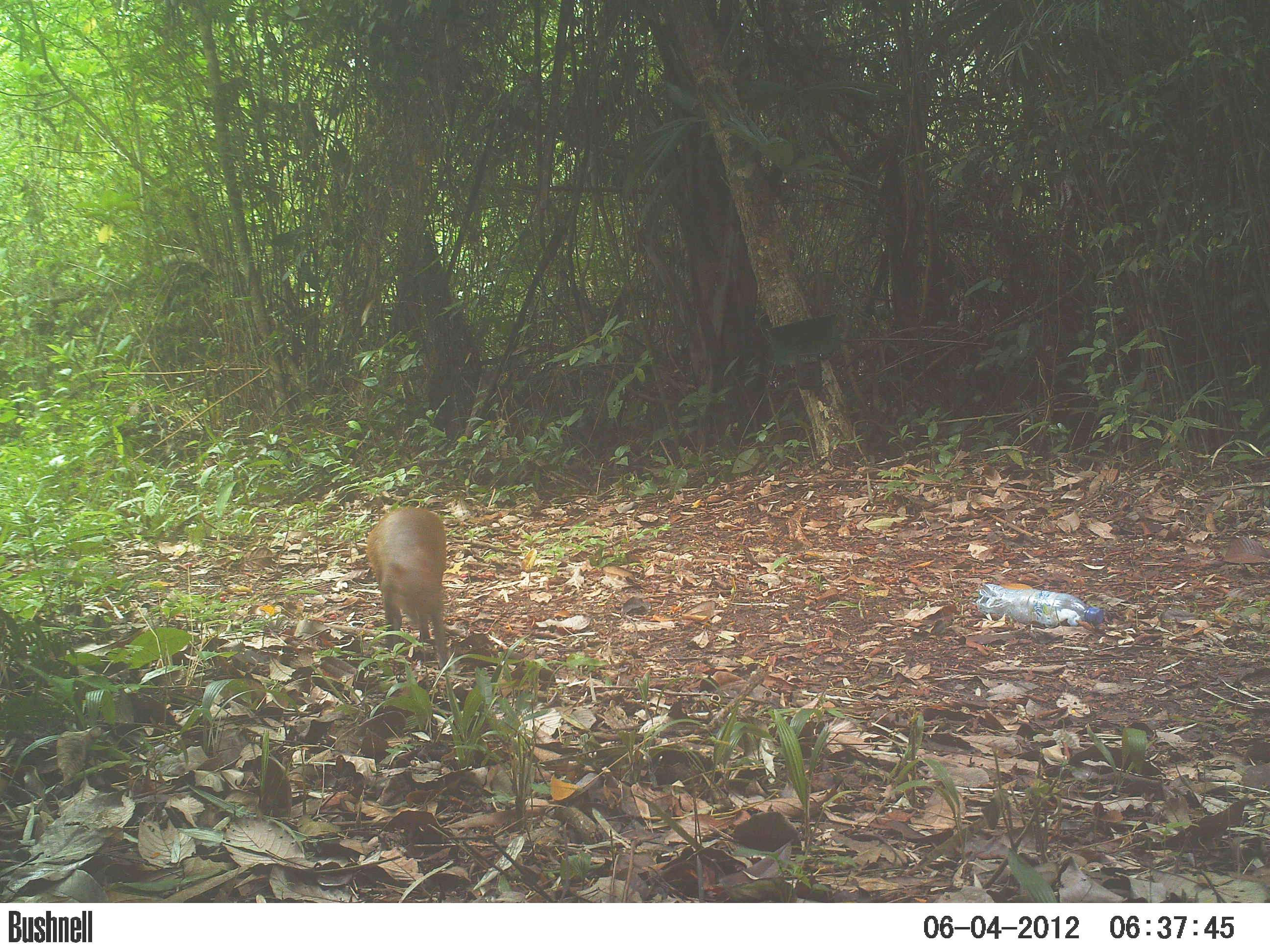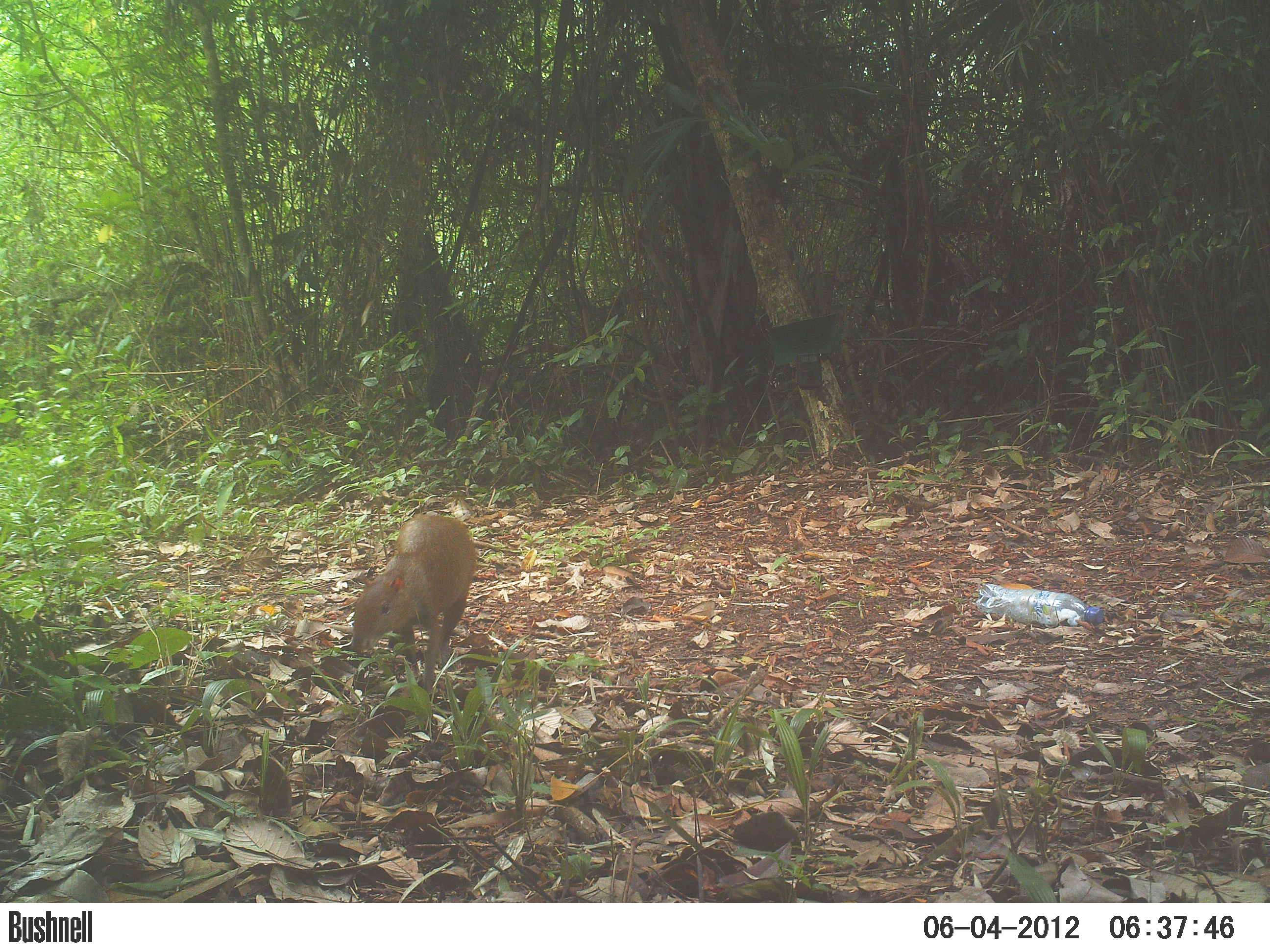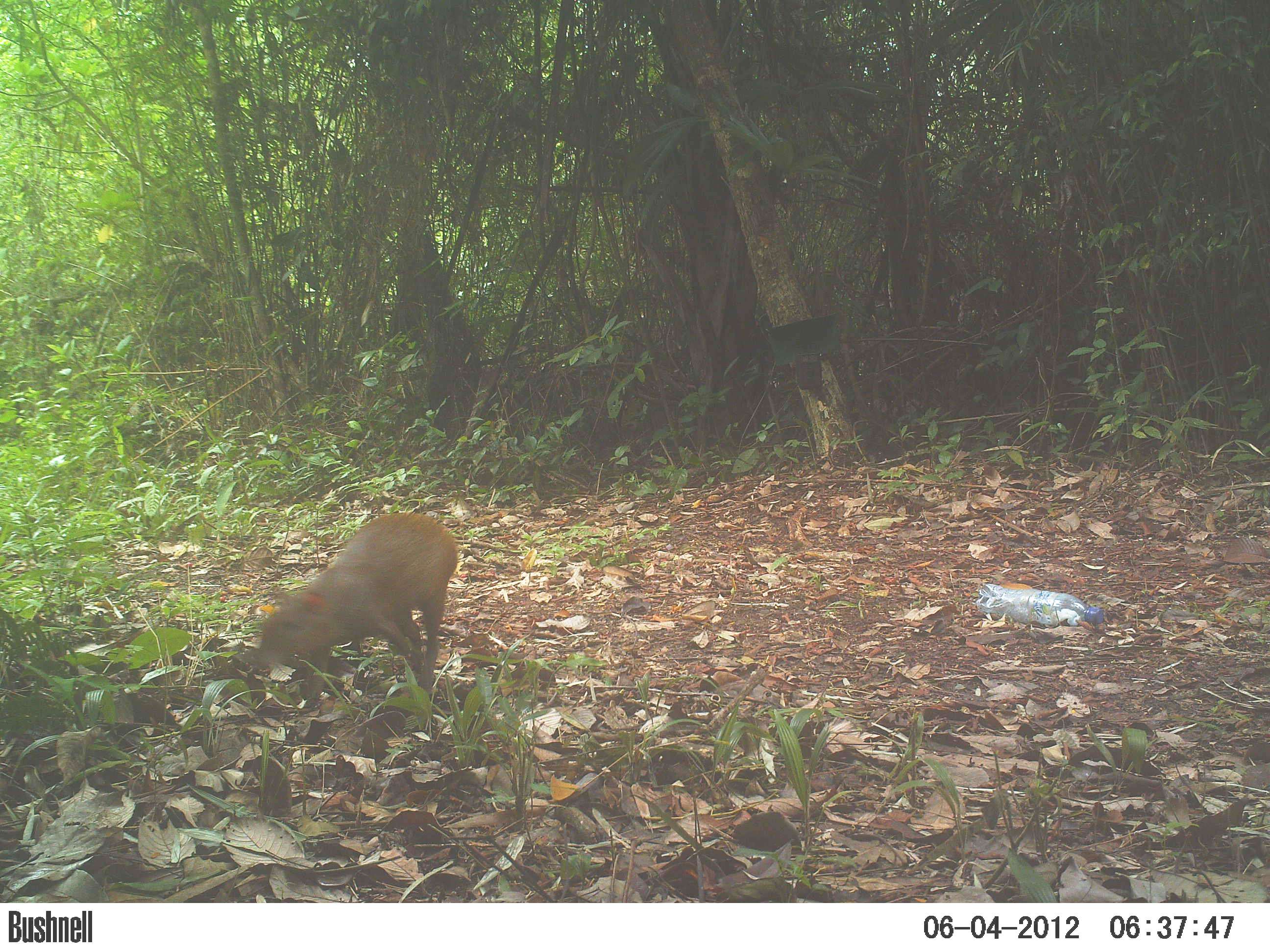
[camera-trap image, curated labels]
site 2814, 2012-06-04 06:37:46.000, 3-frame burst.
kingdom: Animalia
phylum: Chordata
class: Mammalia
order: Rodentia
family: Dasyproctidae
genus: Dasyprocta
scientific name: Dasyprocta punctata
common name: central american agouti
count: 1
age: adult